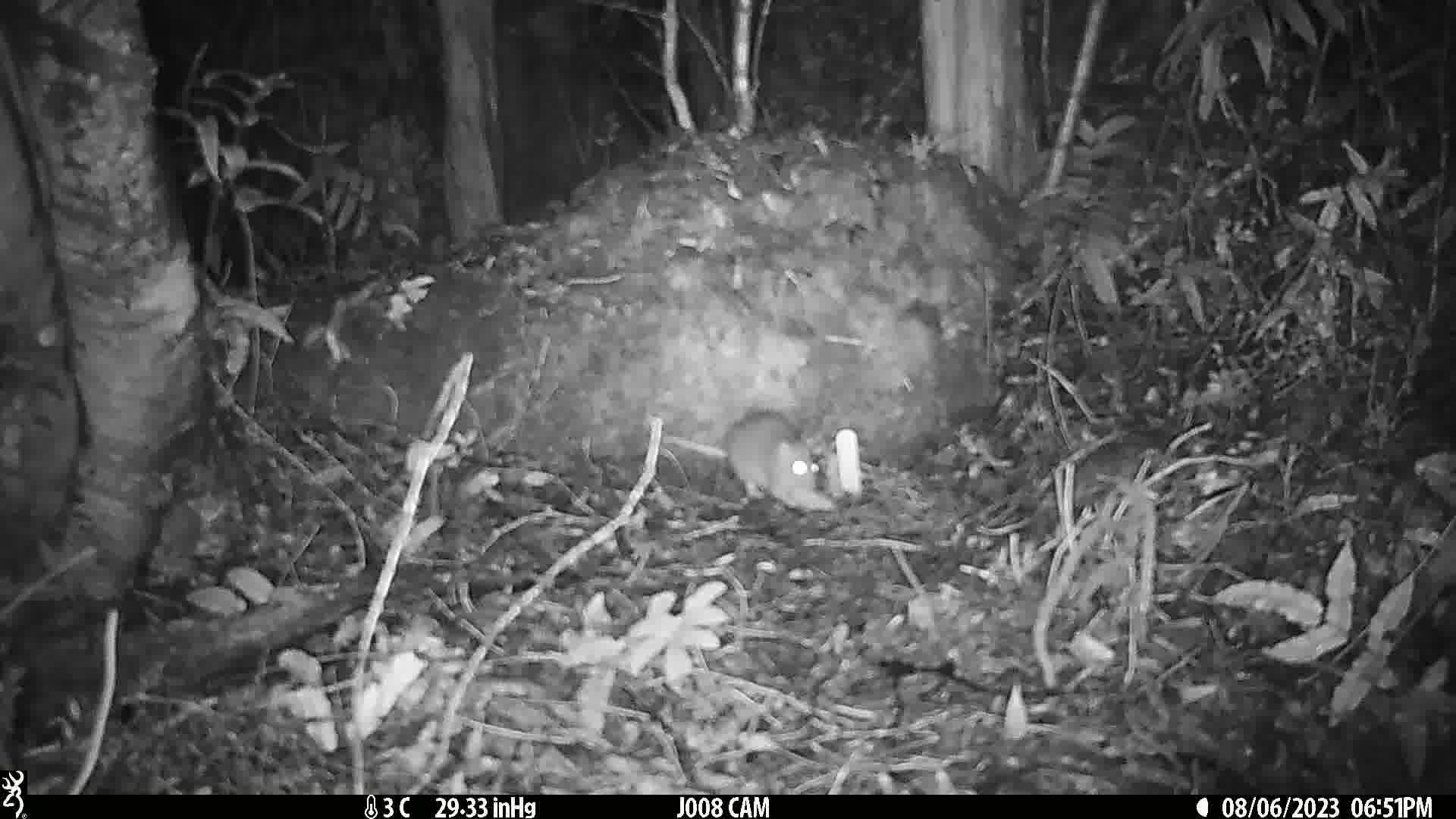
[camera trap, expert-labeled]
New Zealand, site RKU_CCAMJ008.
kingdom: Animalia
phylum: Chordata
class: Mammalia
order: Rodentia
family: Muridae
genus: Rattus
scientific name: Rattus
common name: rat